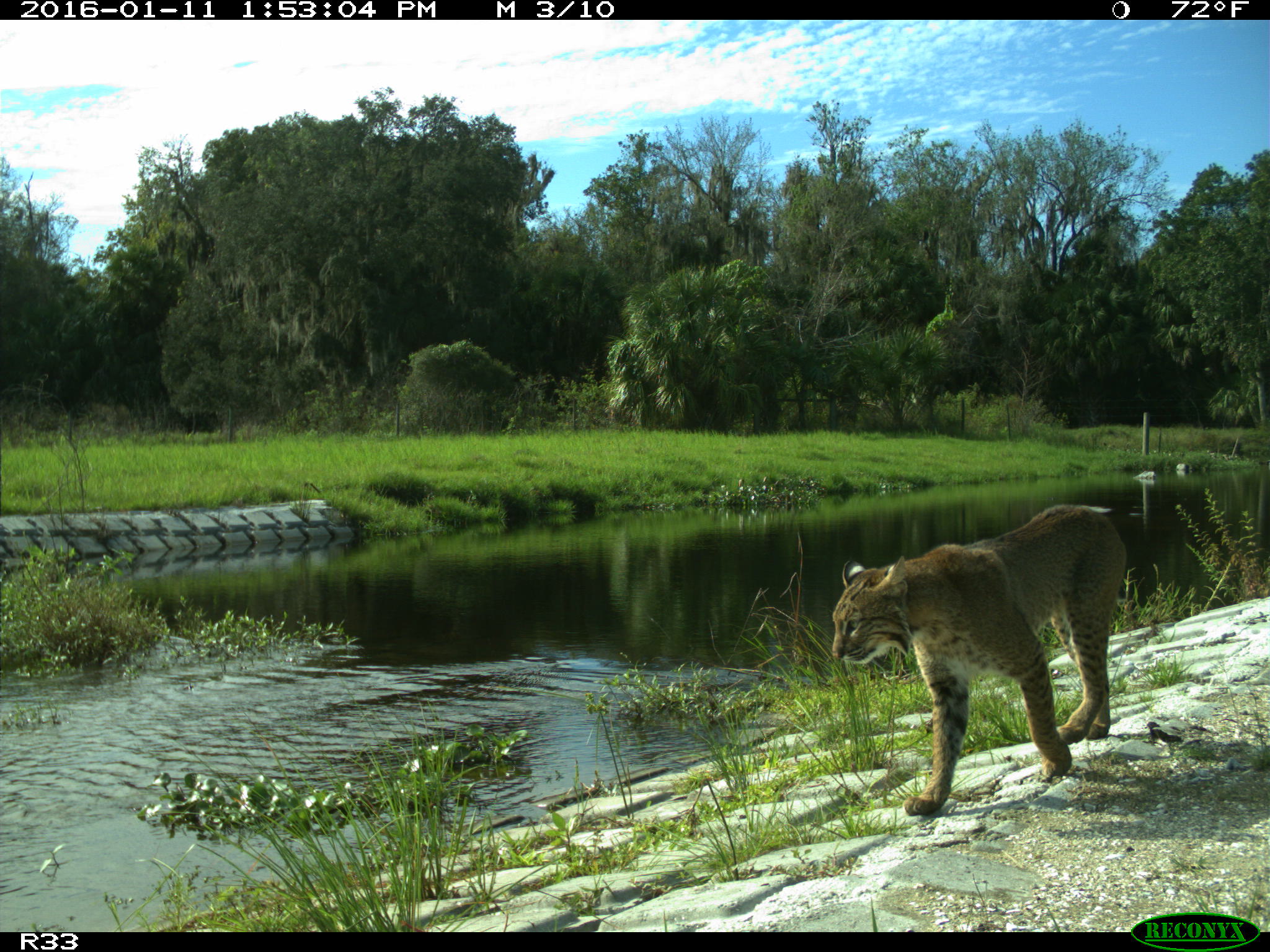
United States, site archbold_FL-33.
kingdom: Animalia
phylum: Chordata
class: Mammalia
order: Carnivora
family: Felidae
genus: Lynx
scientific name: Lynx rufus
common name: bobcat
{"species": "Lynx rufus (bobcat)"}